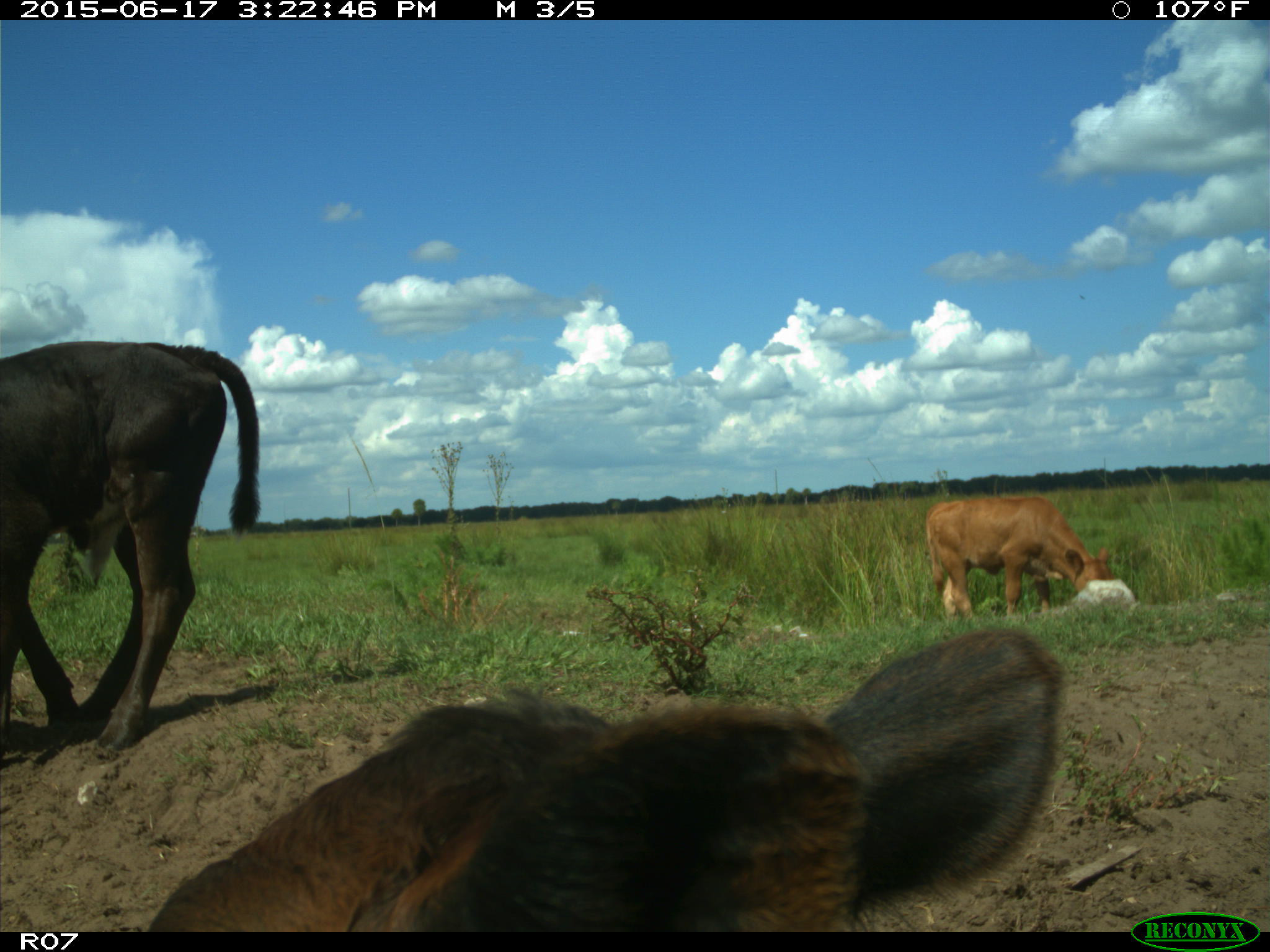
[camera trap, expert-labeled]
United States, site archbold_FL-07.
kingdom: Animalia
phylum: Chordata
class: Mammalia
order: Artiodactyla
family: Bovidae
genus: Bos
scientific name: Bos taurus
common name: domestic cow